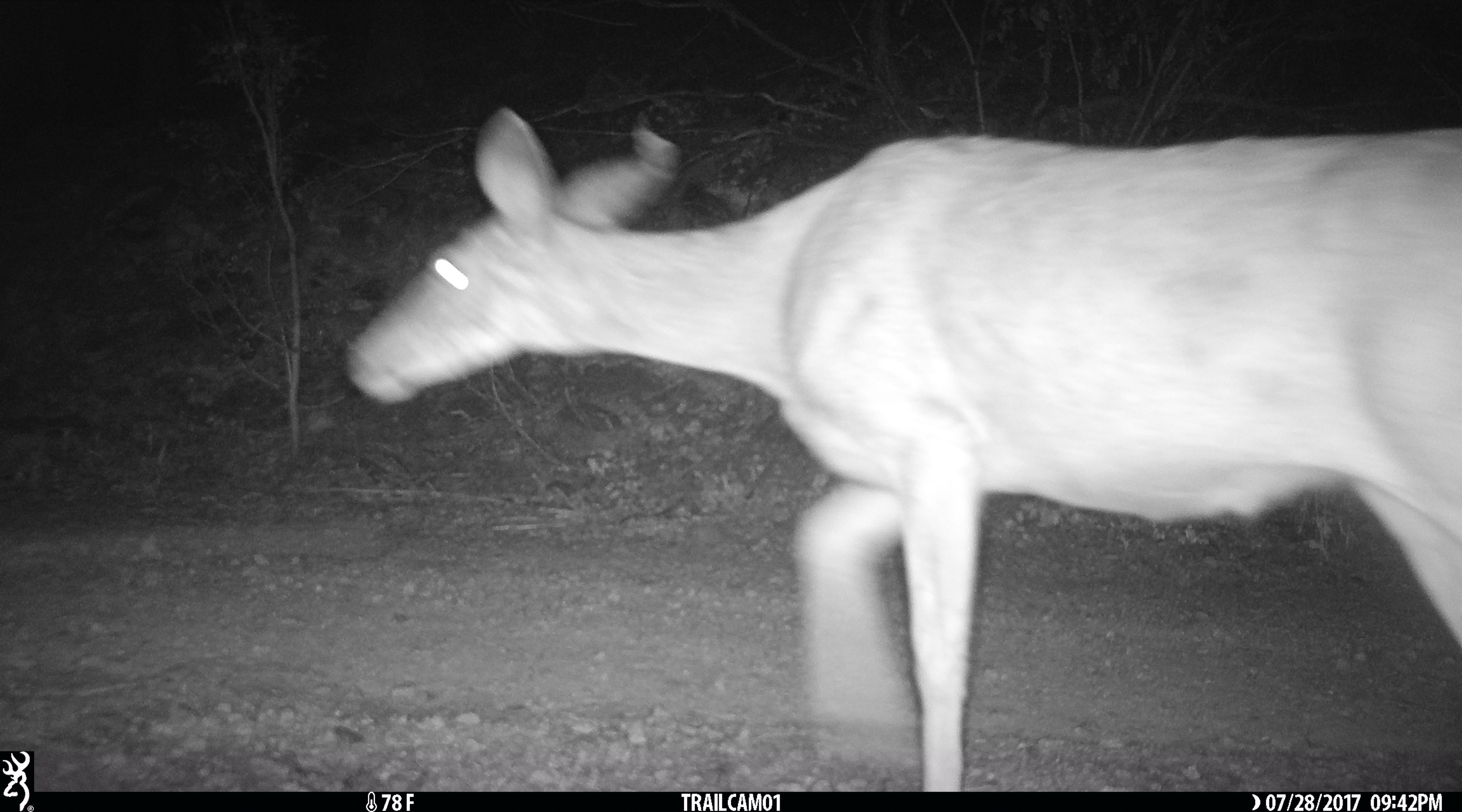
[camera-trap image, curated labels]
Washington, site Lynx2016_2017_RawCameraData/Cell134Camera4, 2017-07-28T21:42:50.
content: unidentified animal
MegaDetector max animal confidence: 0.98